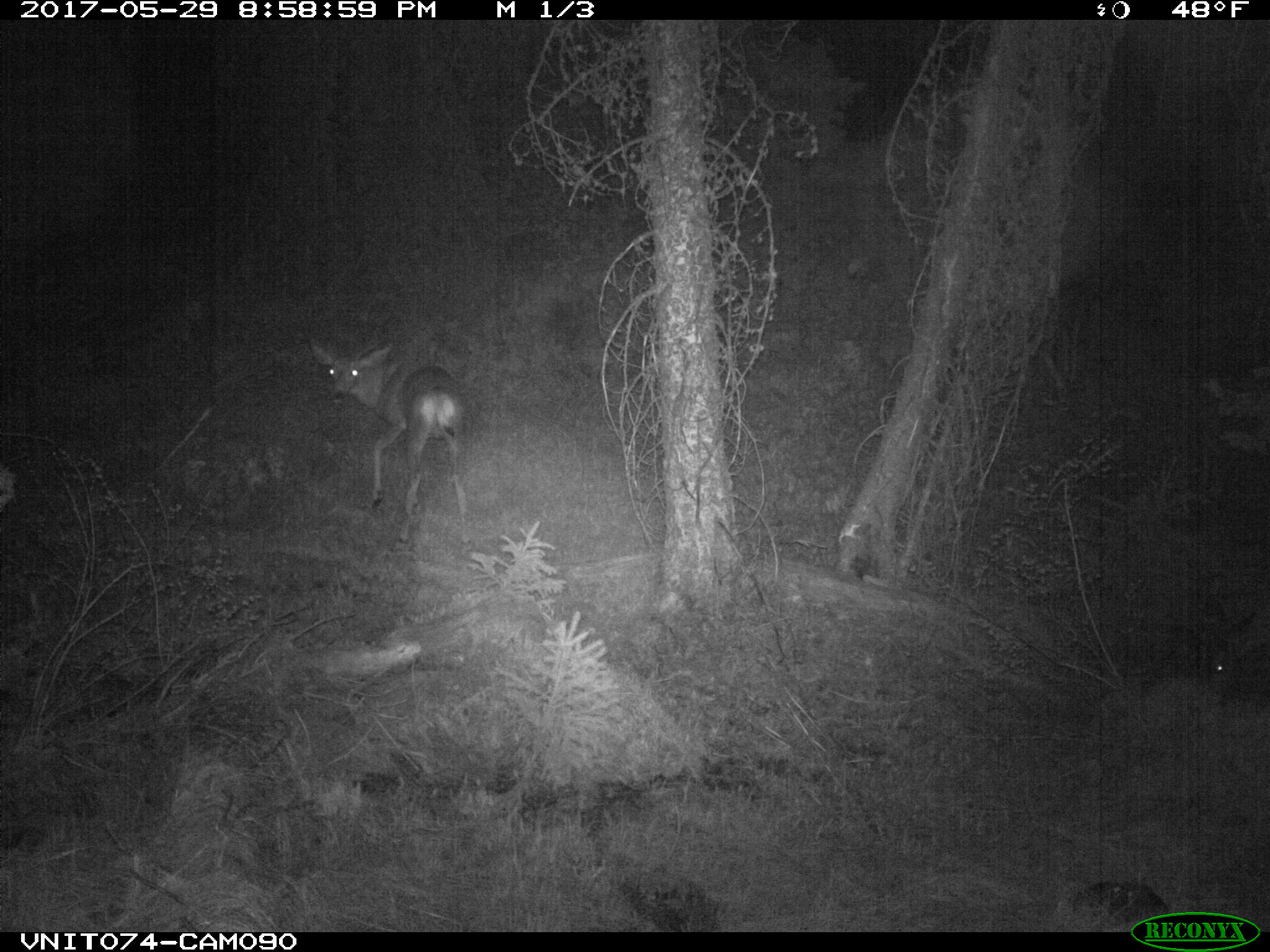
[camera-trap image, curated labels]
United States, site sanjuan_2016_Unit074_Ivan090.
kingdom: Animalia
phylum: Chordata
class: Mammalia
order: Artiodactyla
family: Cervidae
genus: Odocoileus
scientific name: Odocoileus hemionus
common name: mule deer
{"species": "Odocoileus hemionus (mule deer)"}